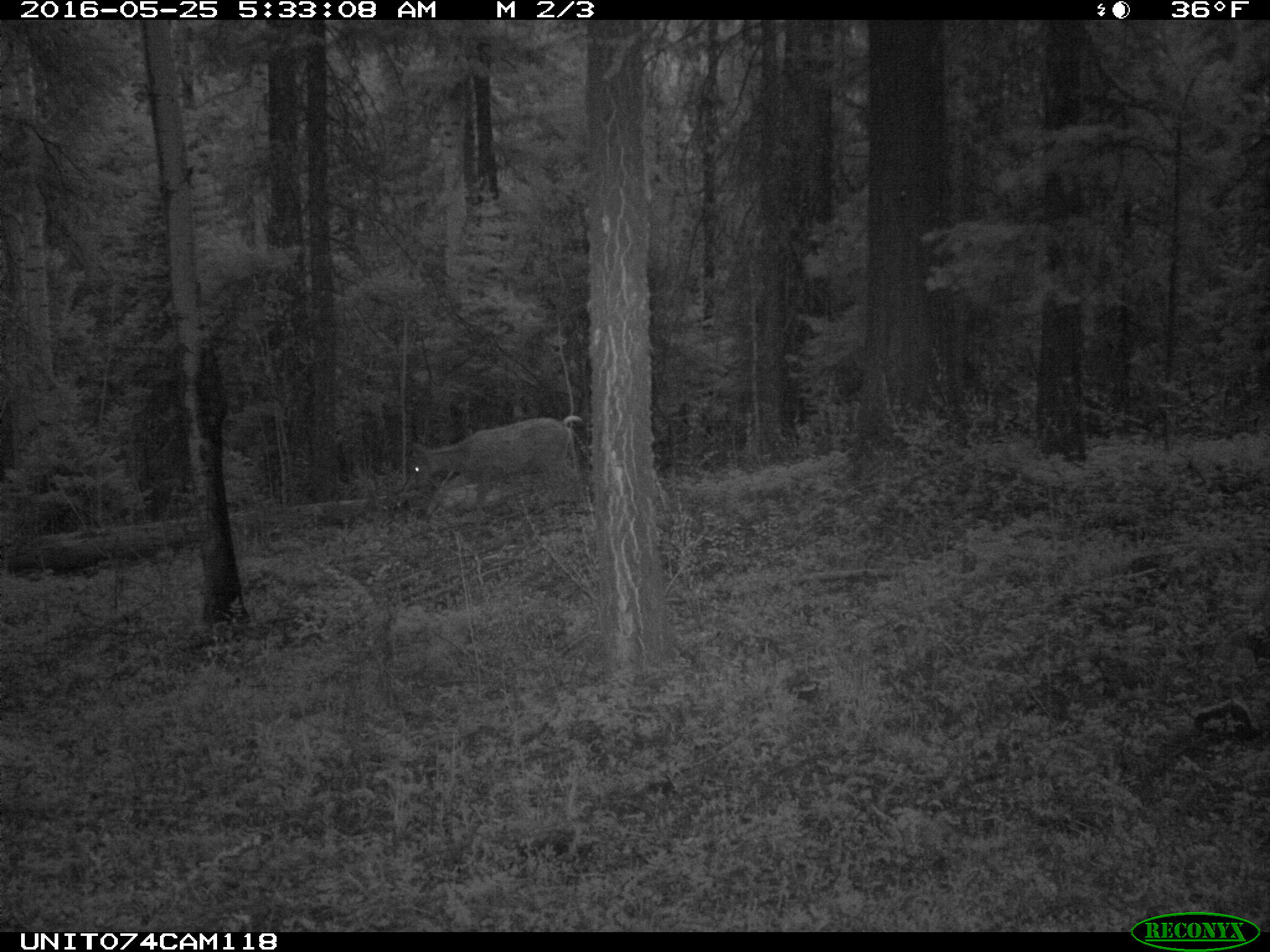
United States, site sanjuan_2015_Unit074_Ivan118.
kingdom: Animalia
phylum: Chordata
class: Mammalia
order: Artiodactyla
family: Cervidae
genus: Odocoileus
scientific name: Odocoileus hemionus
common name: mule deer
Odocoileus hemionus (mule deer).